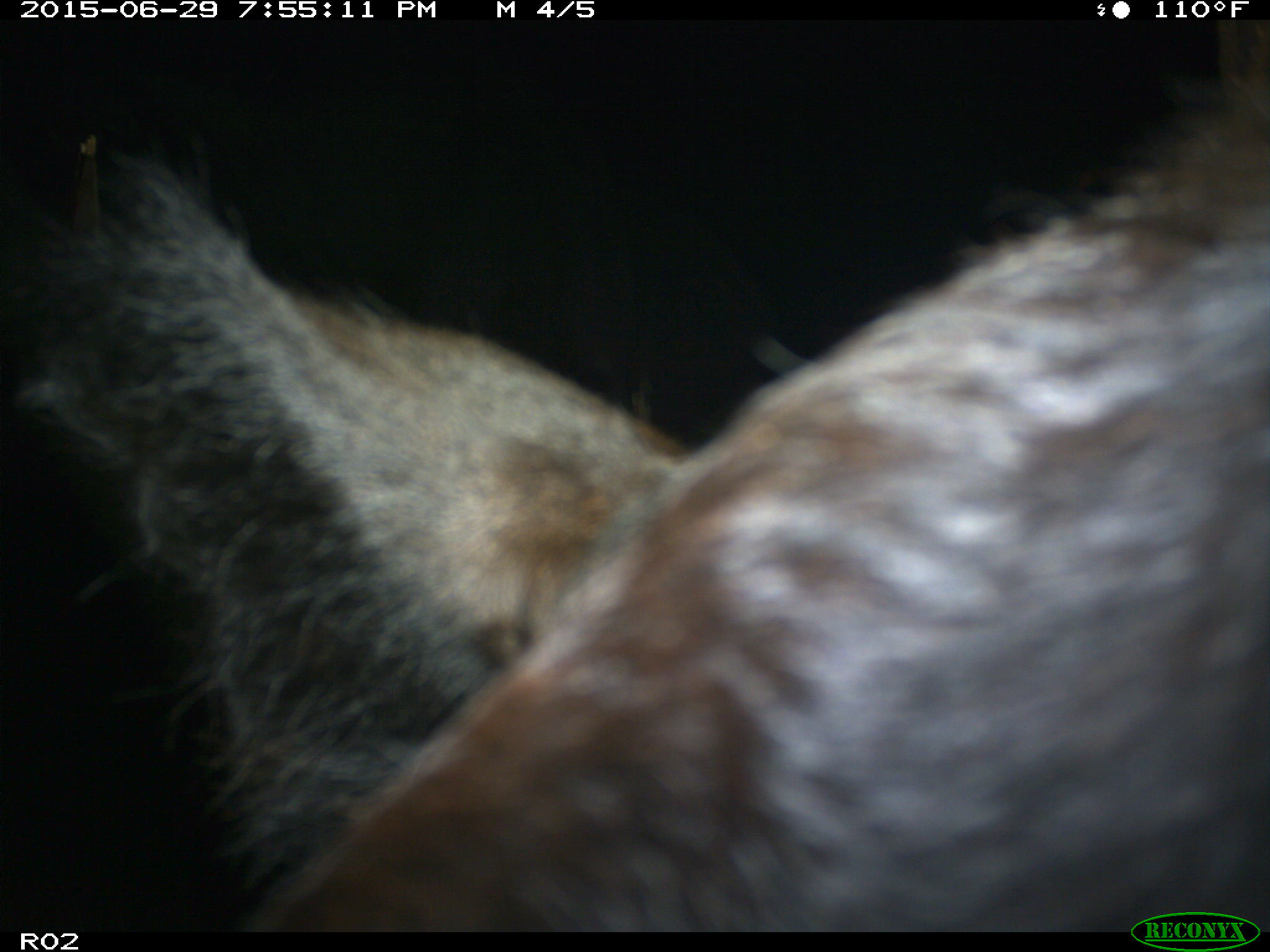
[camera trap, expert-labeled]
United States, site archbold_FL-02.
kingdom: Animalia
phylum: Chordata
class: Mammalia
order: Artiodactyla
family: Bovidae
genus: Bos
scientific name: Bos taurus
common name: domestic cow